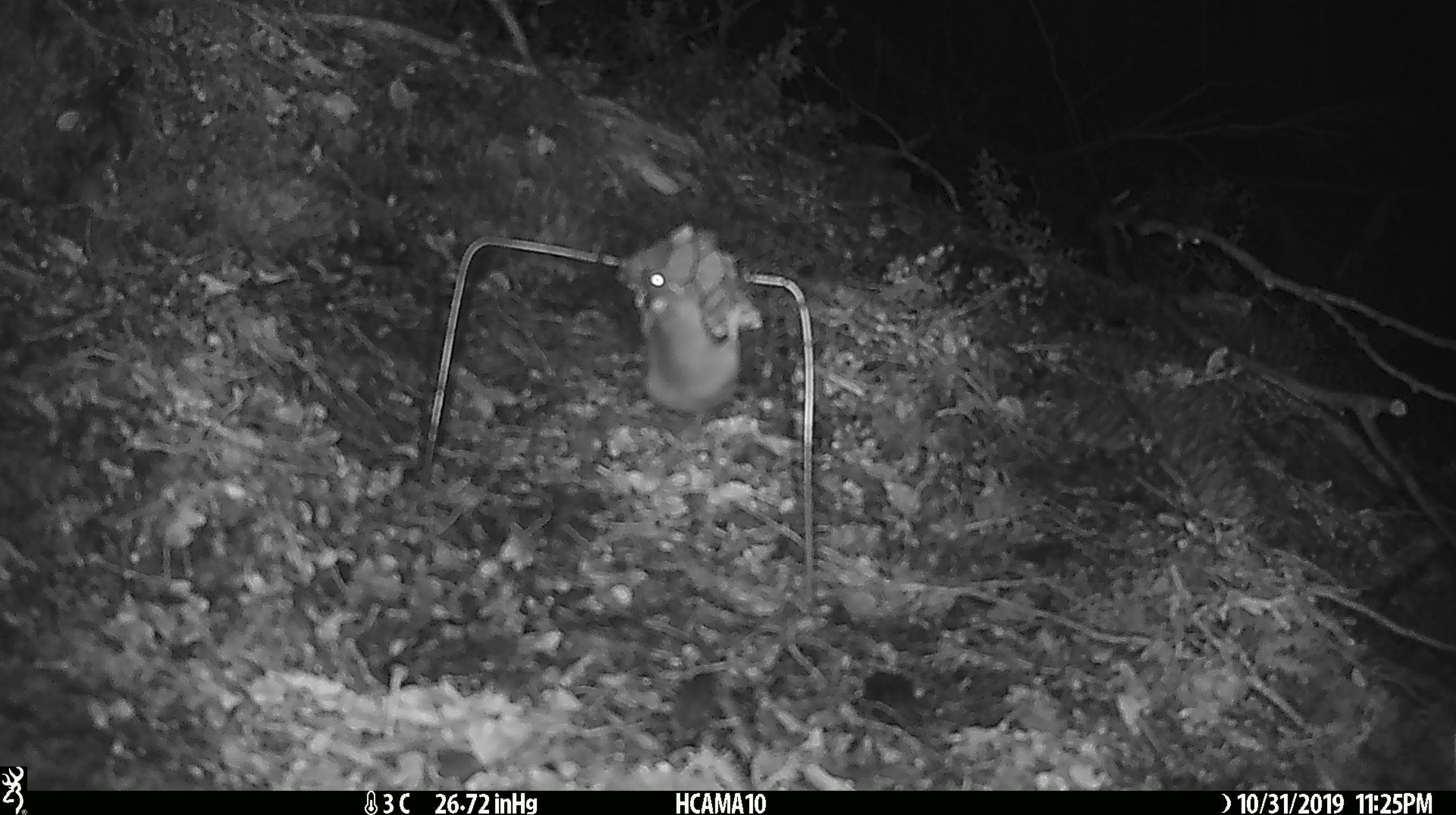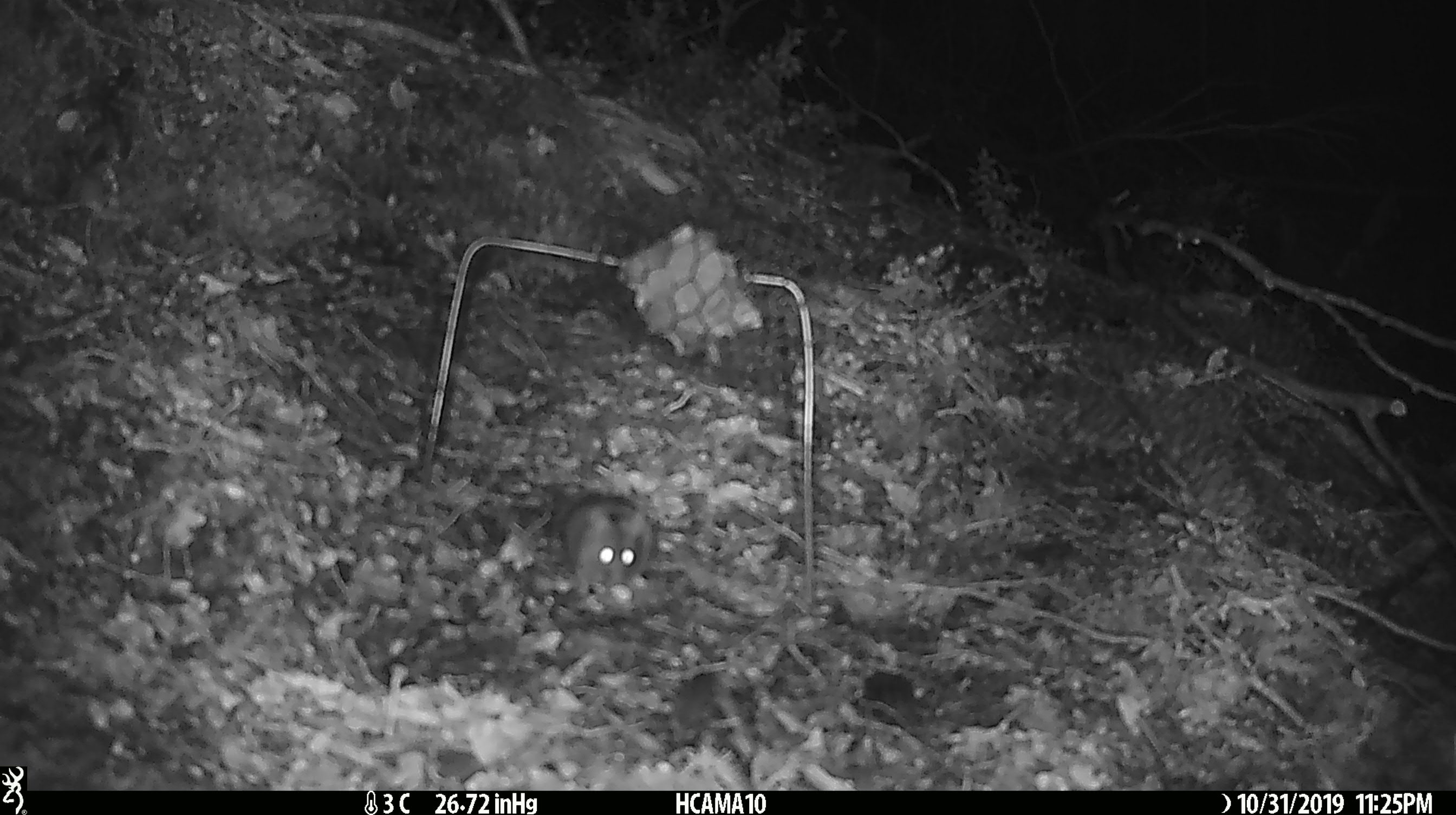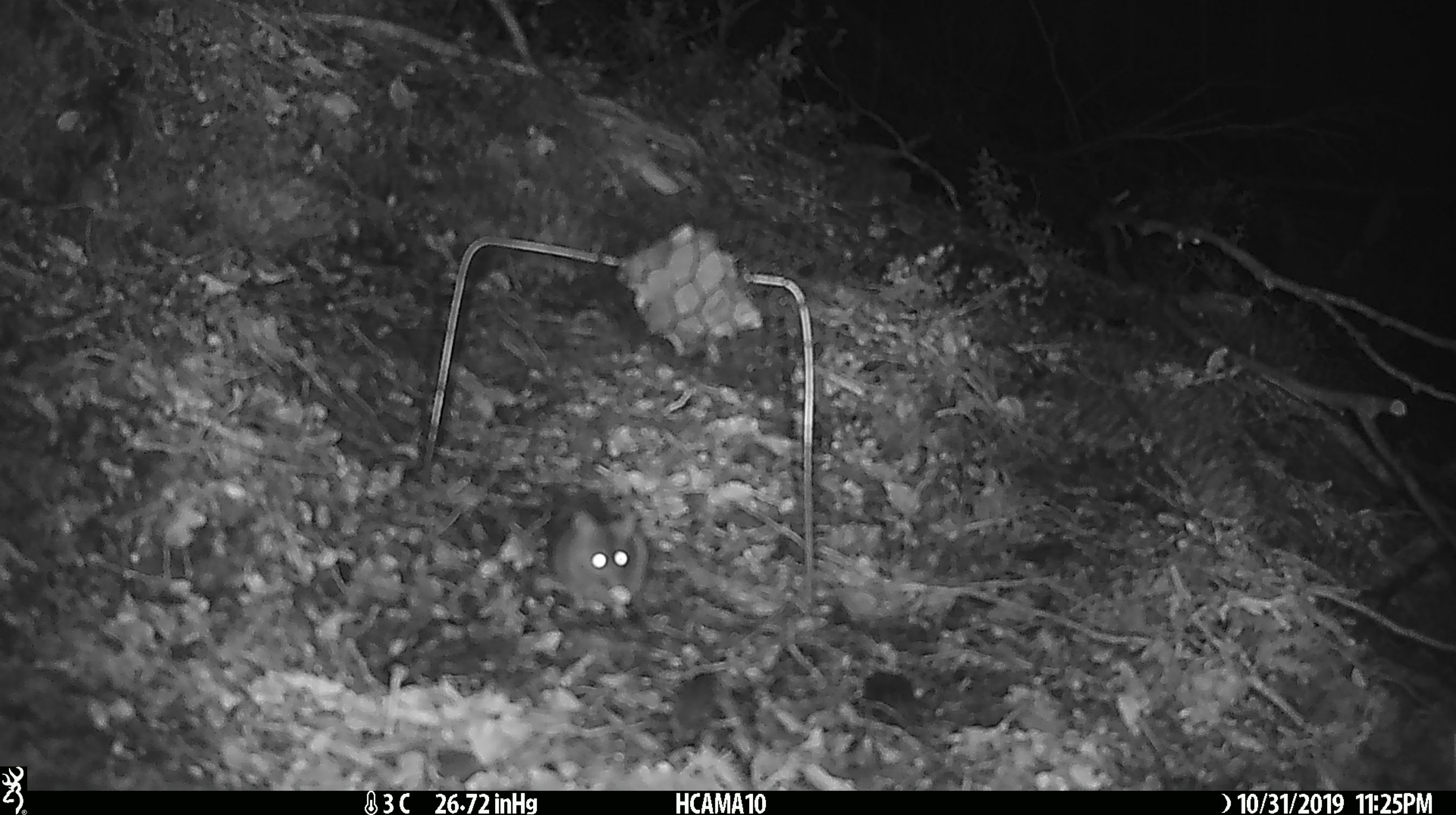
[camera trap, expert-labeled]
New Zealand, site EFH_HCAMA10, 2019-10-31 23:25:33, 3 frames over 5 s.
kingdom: Animalia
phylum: Chordata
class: Mammalia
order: Rodentia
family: Muridae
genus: Mus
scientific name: Mus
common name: mouse